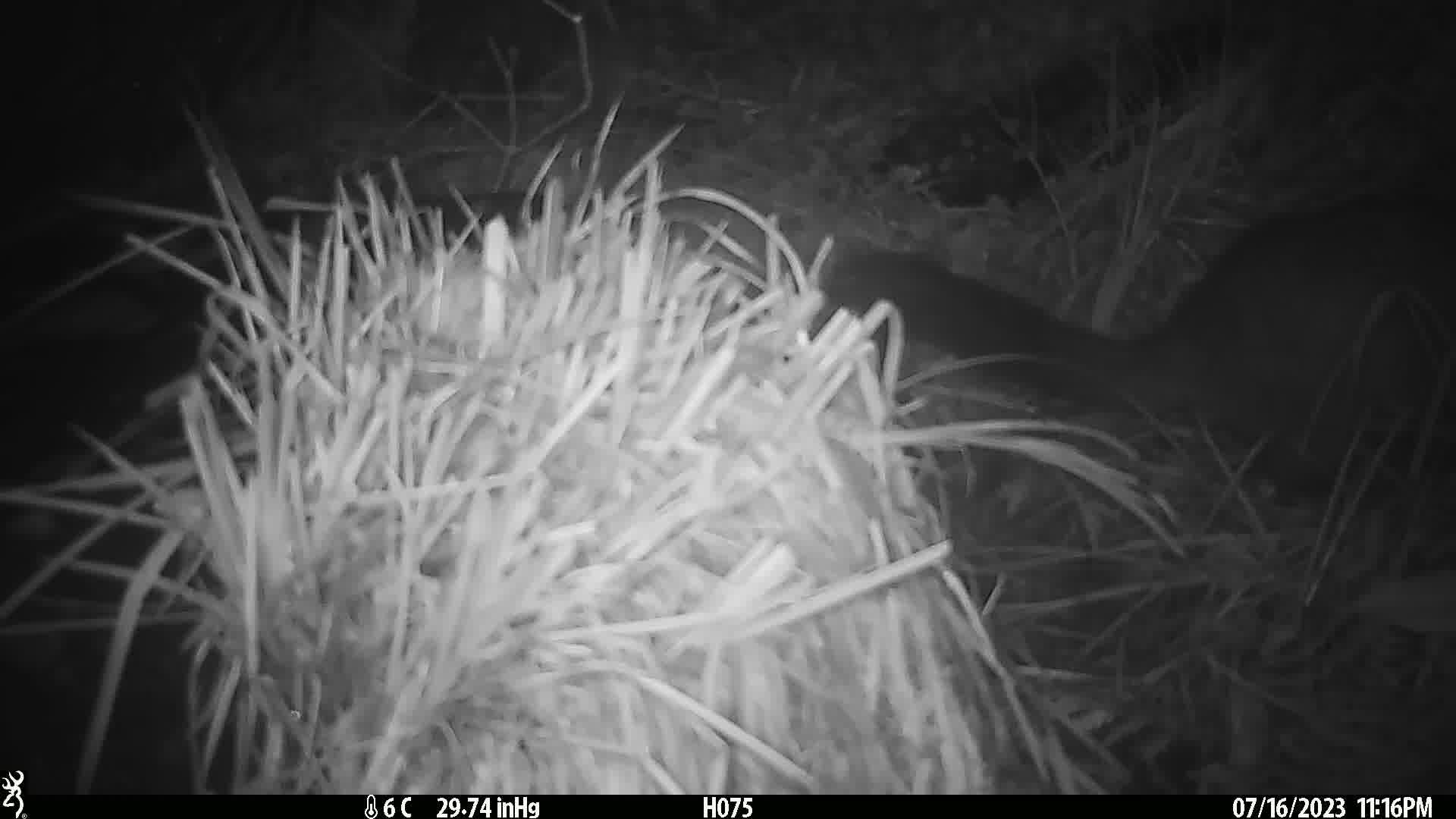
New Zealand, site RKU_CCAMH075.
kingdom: Animalia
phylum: Chordata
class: Mammalia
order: Diprotodontia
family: Phalangeridae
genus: Trichosurus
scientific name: Trichosurus vulpecula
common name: common brushtail possum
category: possum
Possum (common brushtail possum) (Trichosurus vulpecula).